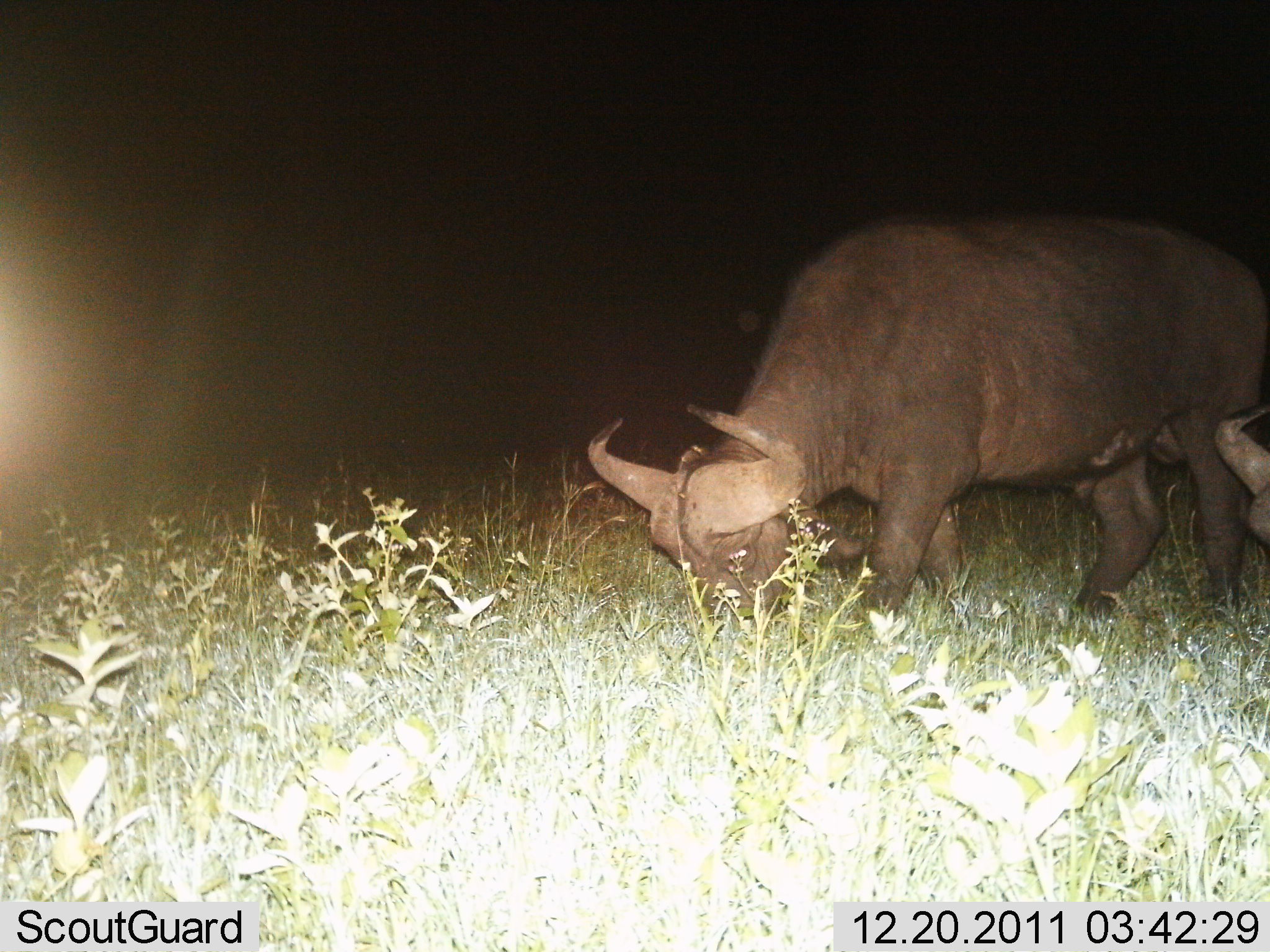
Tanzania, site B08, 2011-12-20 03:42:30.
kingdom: Animalia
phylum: Chordata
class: Mammalia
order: Artiodactyla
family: Bovidae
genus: Syncerus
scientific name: Syncerus caffer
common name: cape buffalo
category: buffalo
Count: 2.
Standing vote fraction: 8%.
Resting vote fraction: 0%.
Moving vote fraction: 8%.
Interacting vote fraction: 8%.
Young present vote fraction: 0%.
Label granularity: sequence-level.